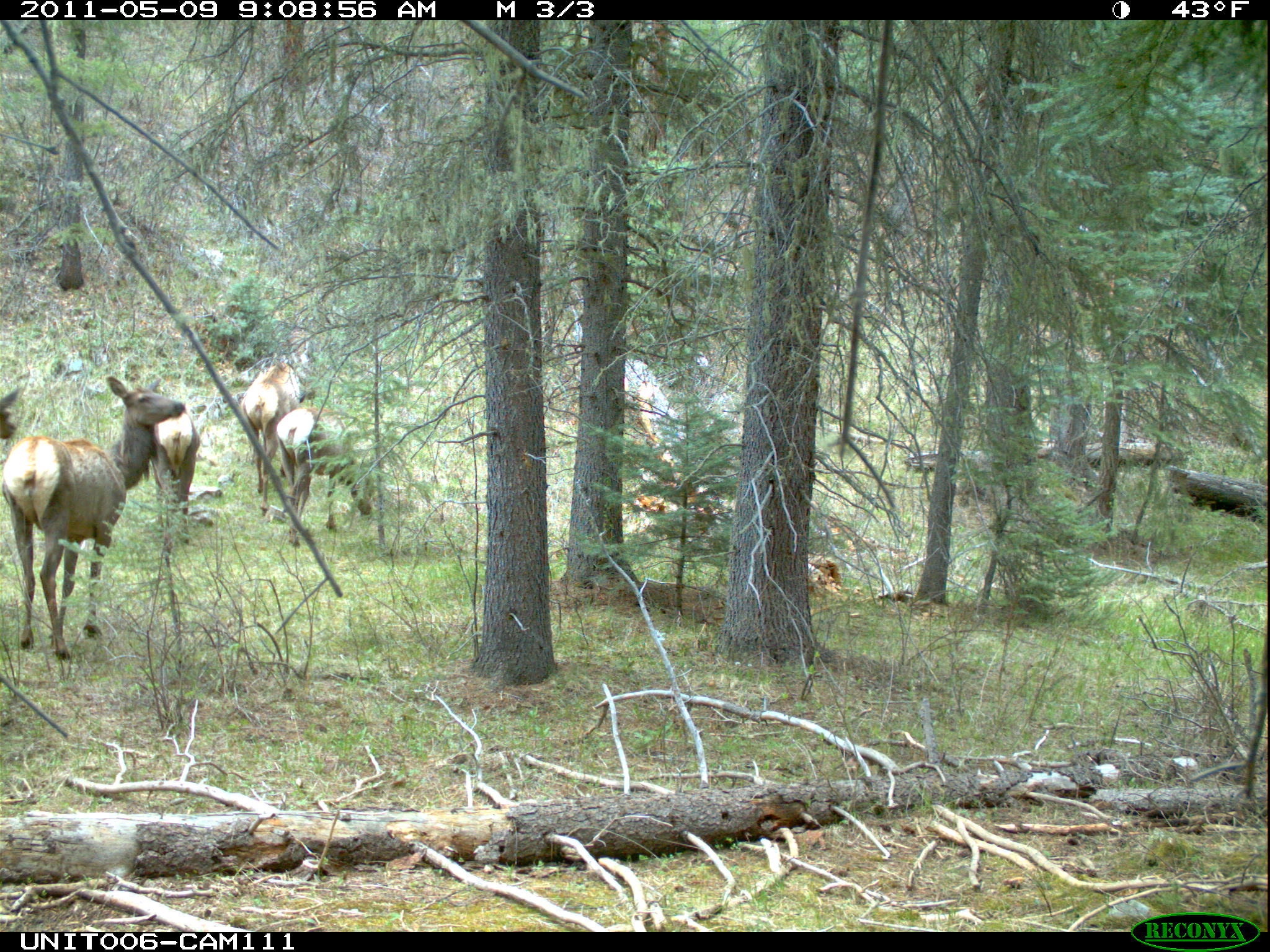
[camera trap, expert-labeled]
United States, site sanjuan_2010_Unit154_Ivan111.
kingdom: Animalia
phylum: Chordata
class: Mammalia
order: Artiodactyla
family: Cervidae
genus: Cervus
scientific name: Cervus elaphus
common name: red deer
Cervus elaphus (red deer).